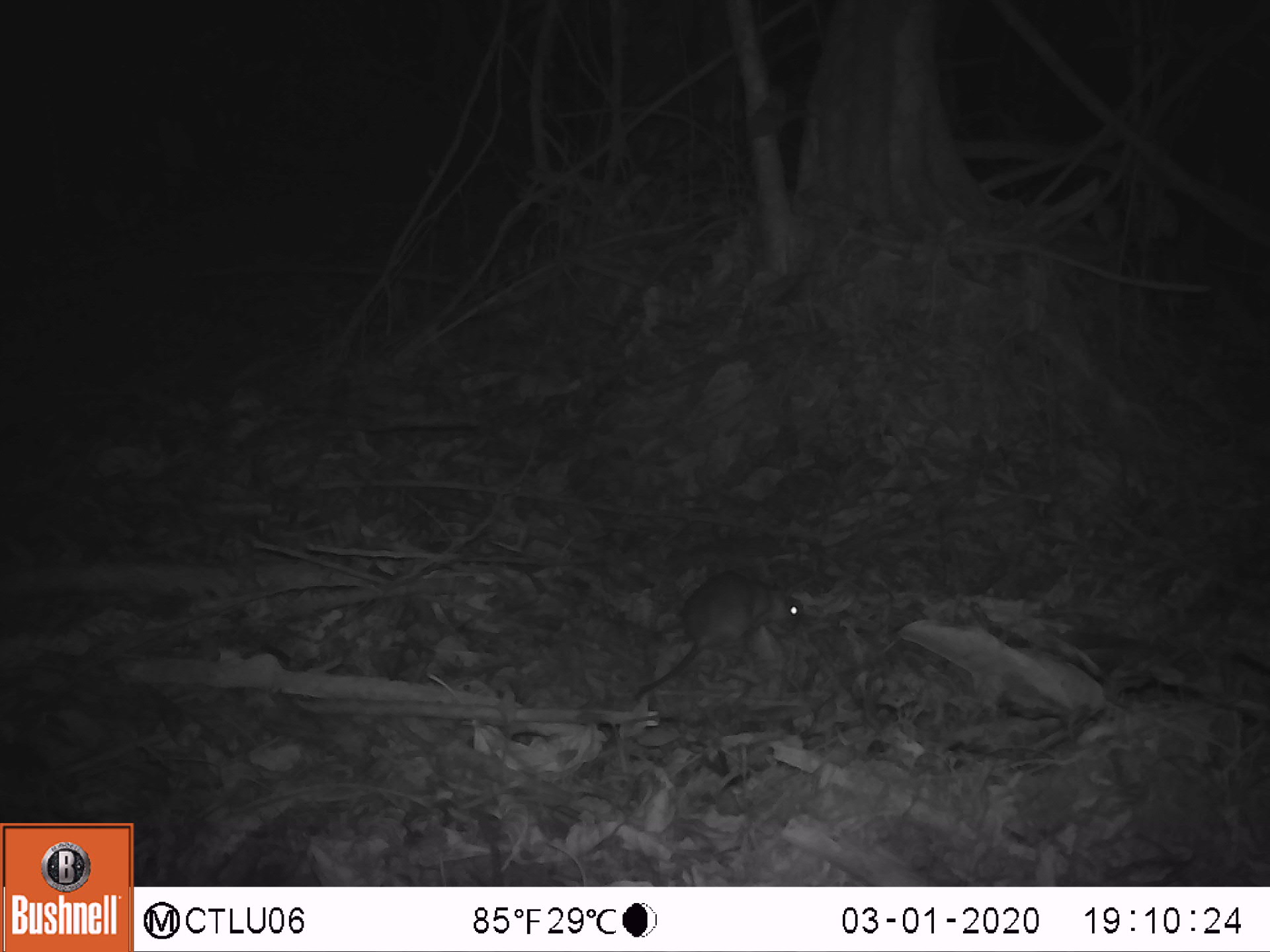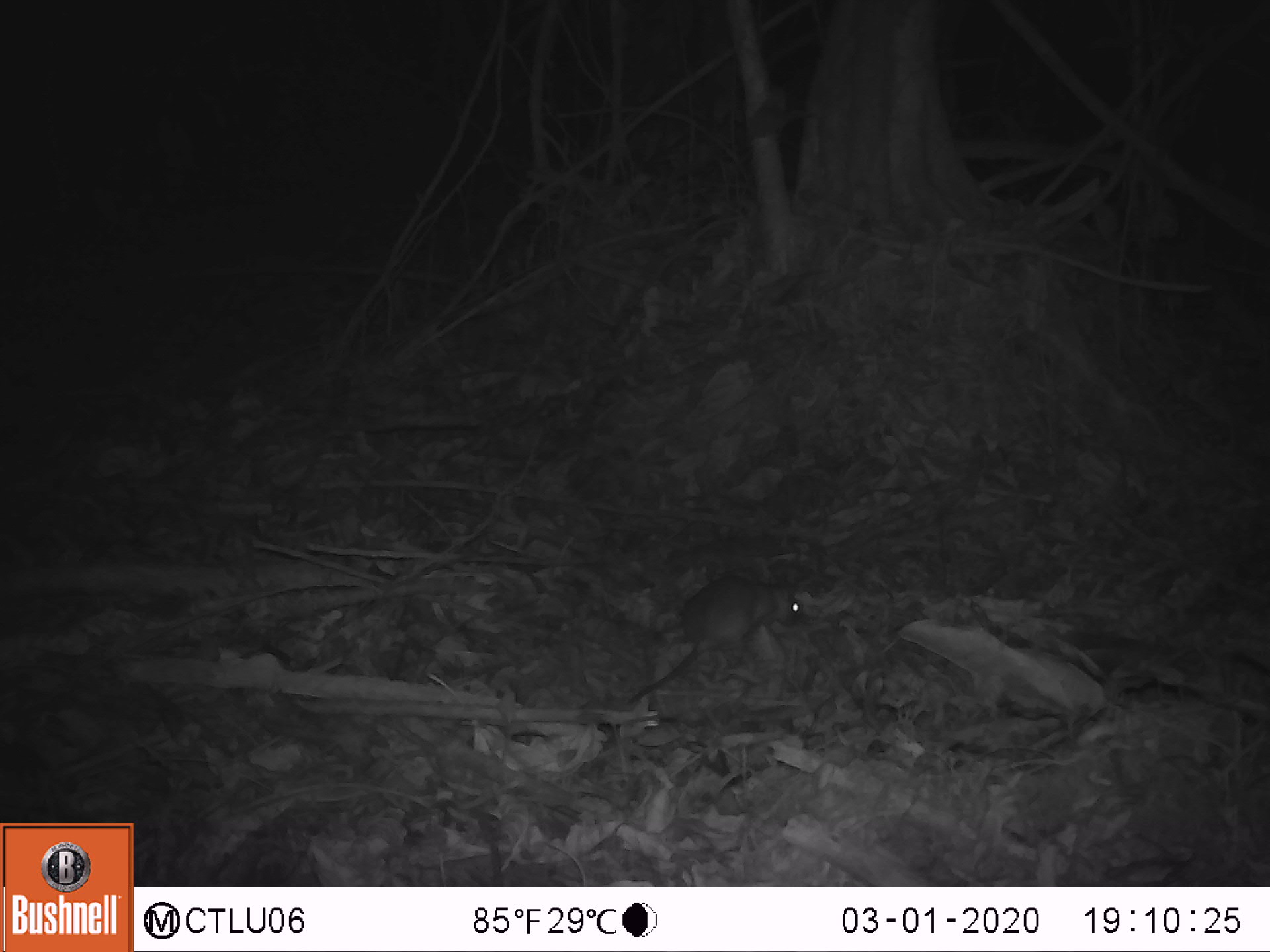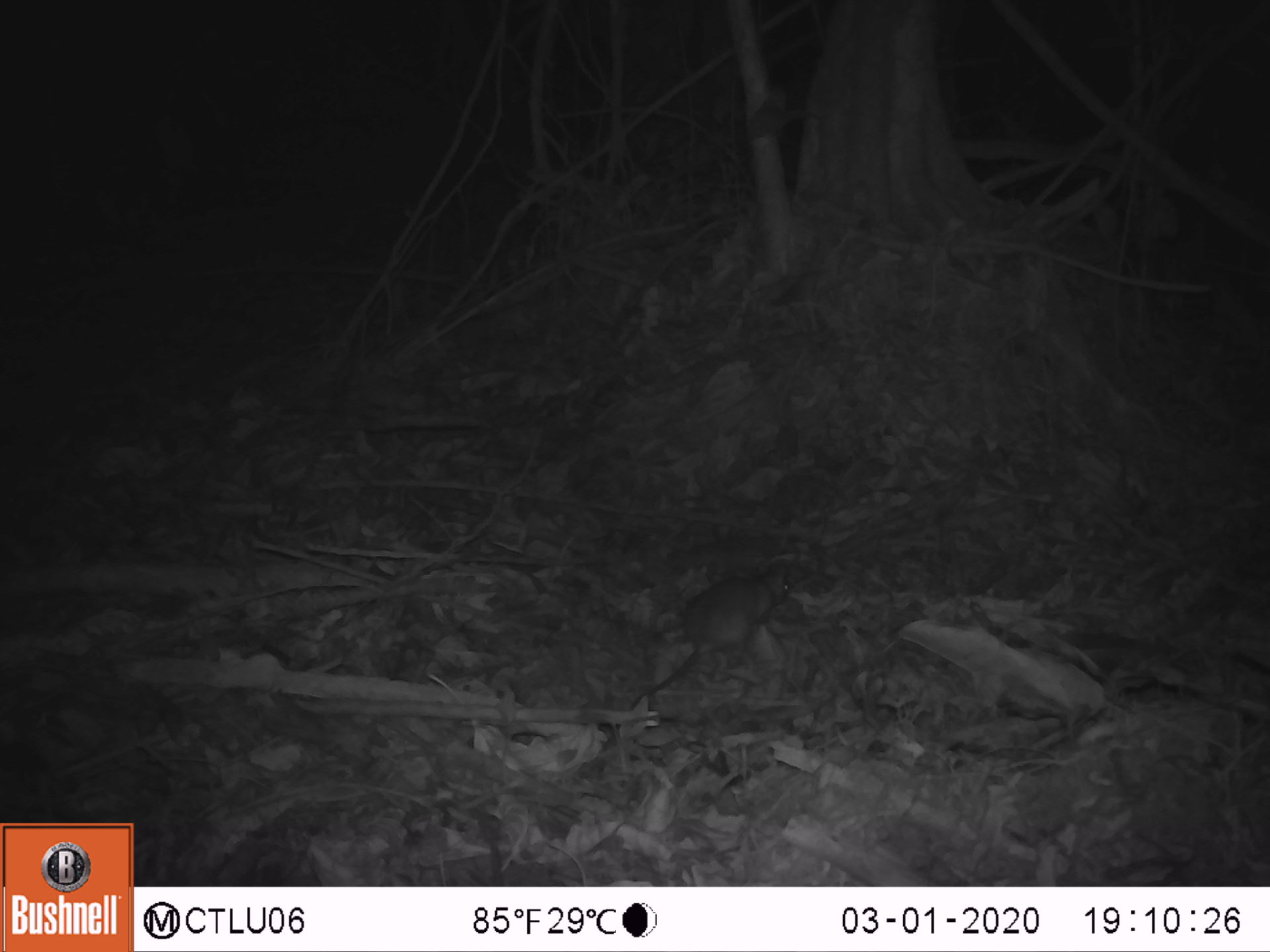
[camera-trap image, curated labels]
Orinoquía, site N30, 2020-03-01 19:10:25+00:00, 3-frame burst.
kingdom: Animalia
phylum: Chordata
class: Mammalia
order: Rodentia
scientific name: Rodentia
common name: rodent